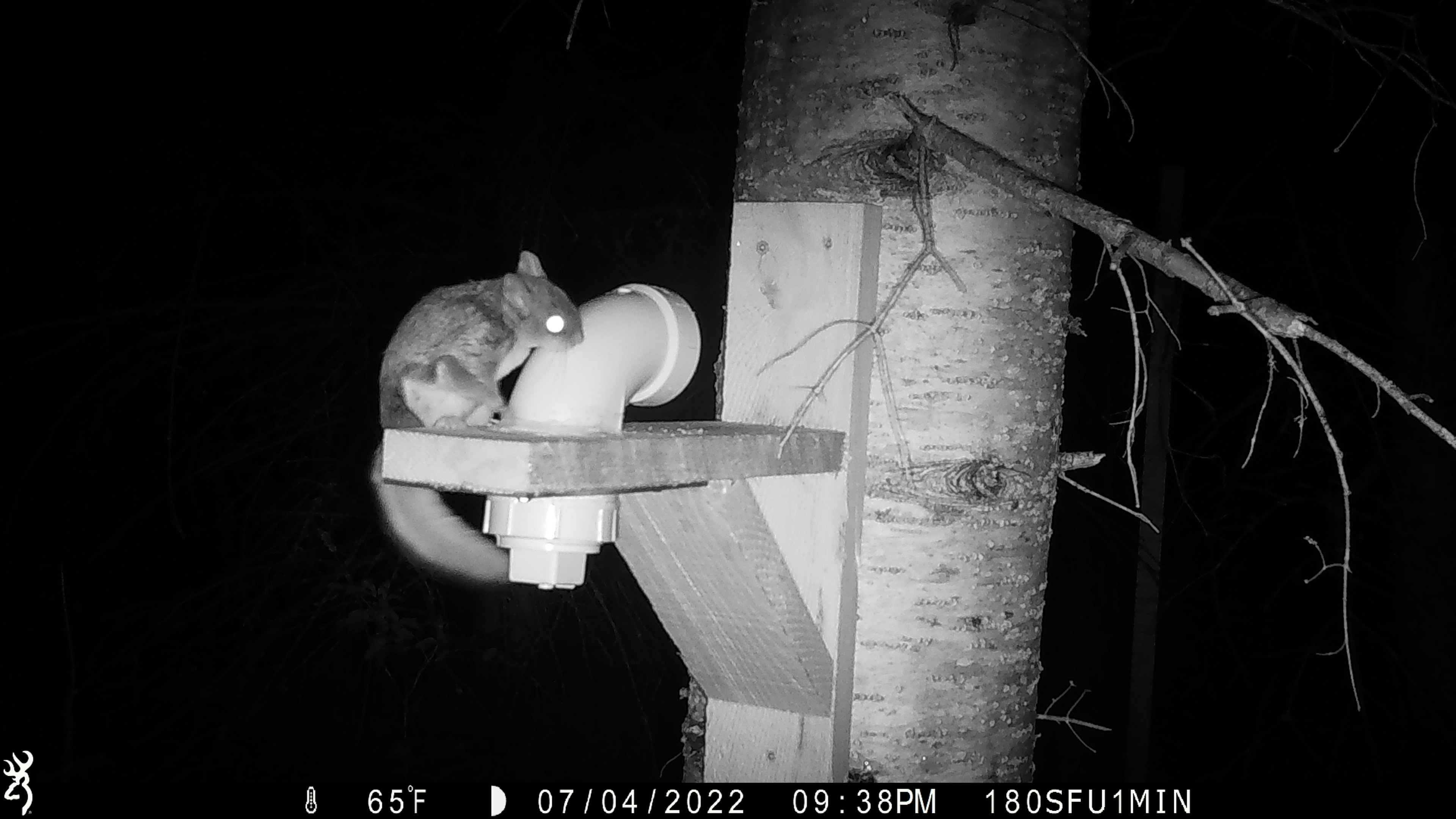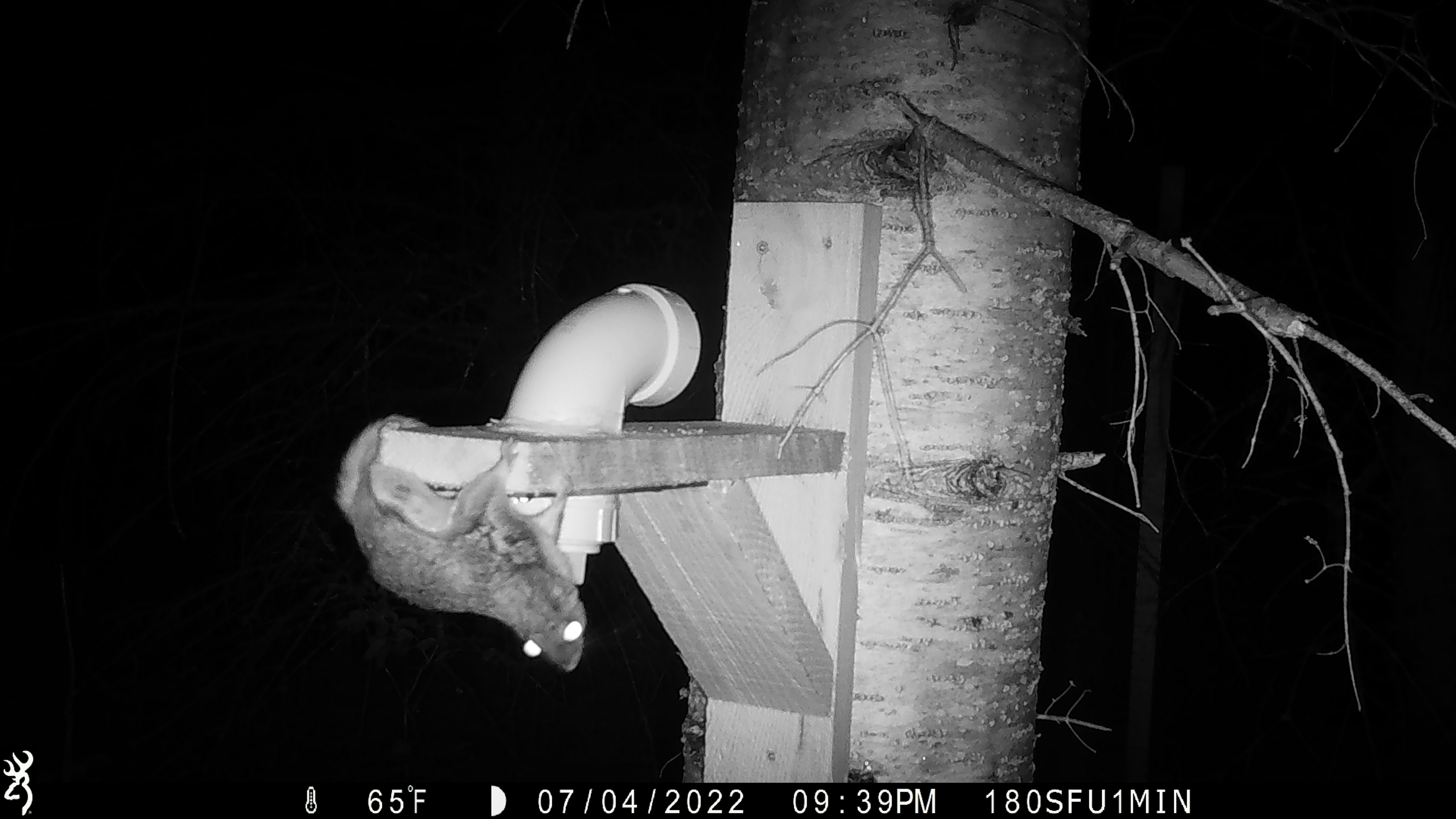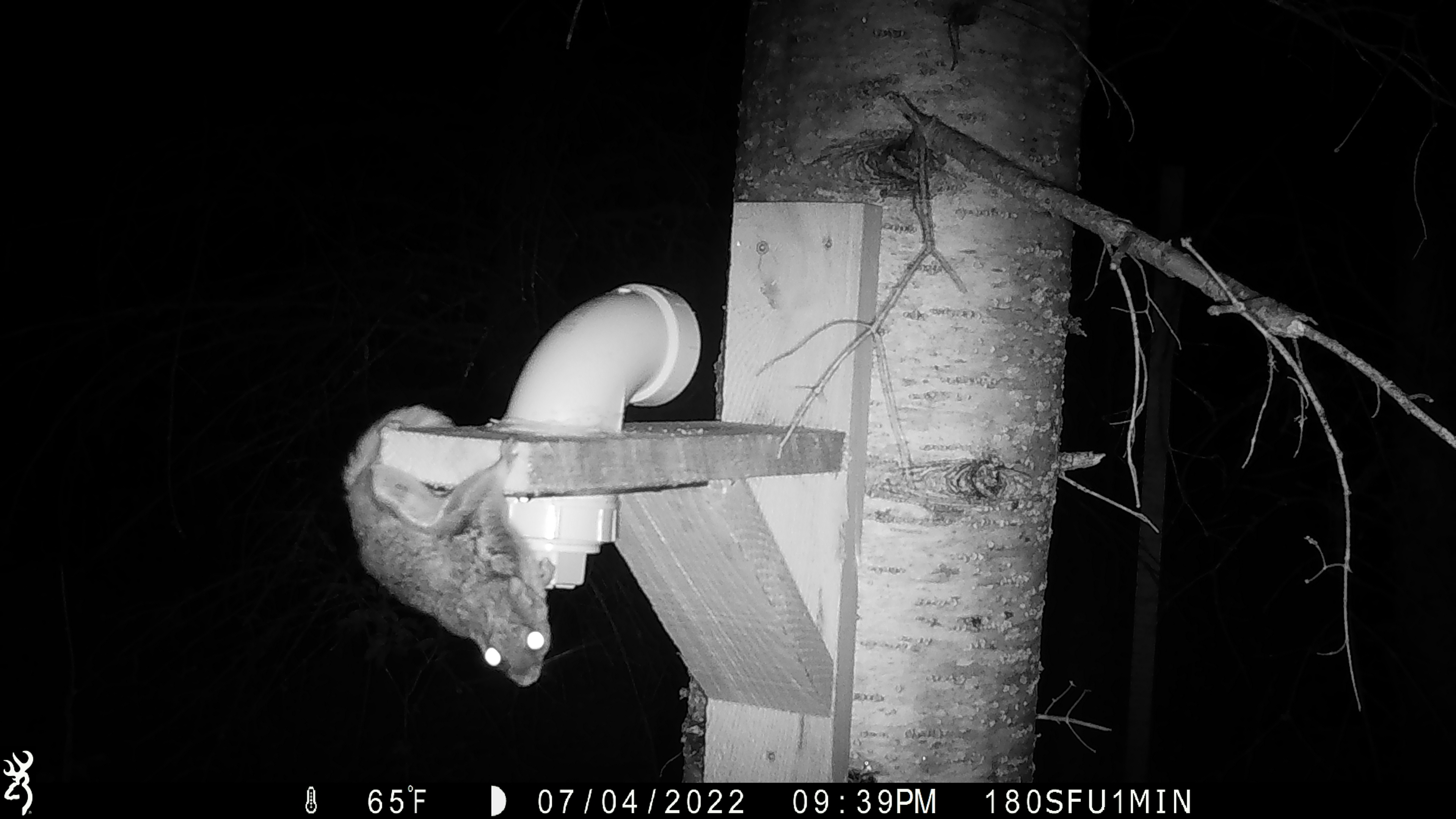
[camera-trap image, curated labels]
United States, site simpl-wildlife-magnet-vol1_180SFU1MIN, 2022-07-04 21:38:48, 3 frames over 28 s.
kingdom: Animalia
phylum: Chordata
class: Mammalia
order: Rodentia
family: Sciuridae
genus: Glaucomys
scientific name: Glaucomys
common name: flying squirrel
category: flying squirrel sp.